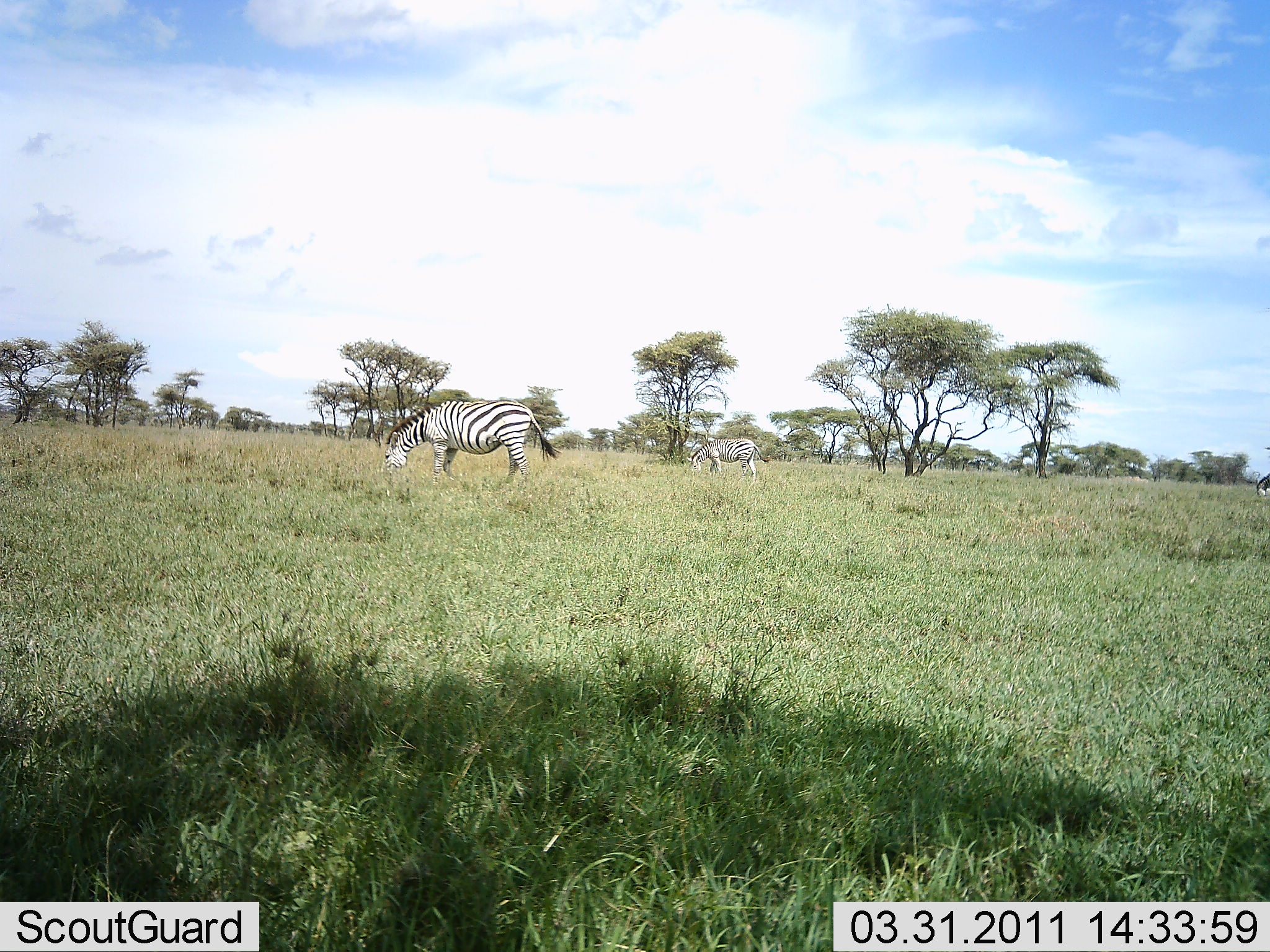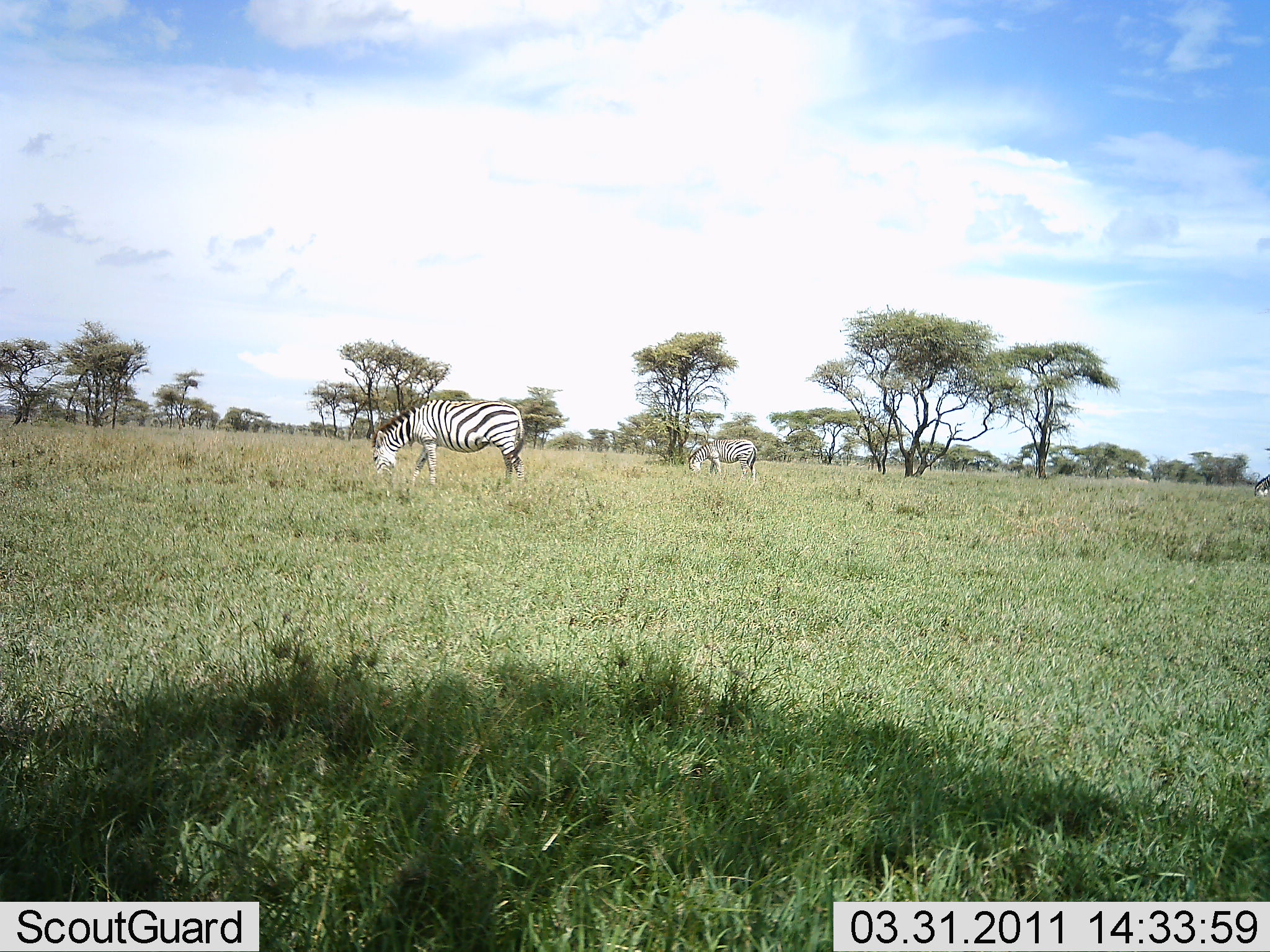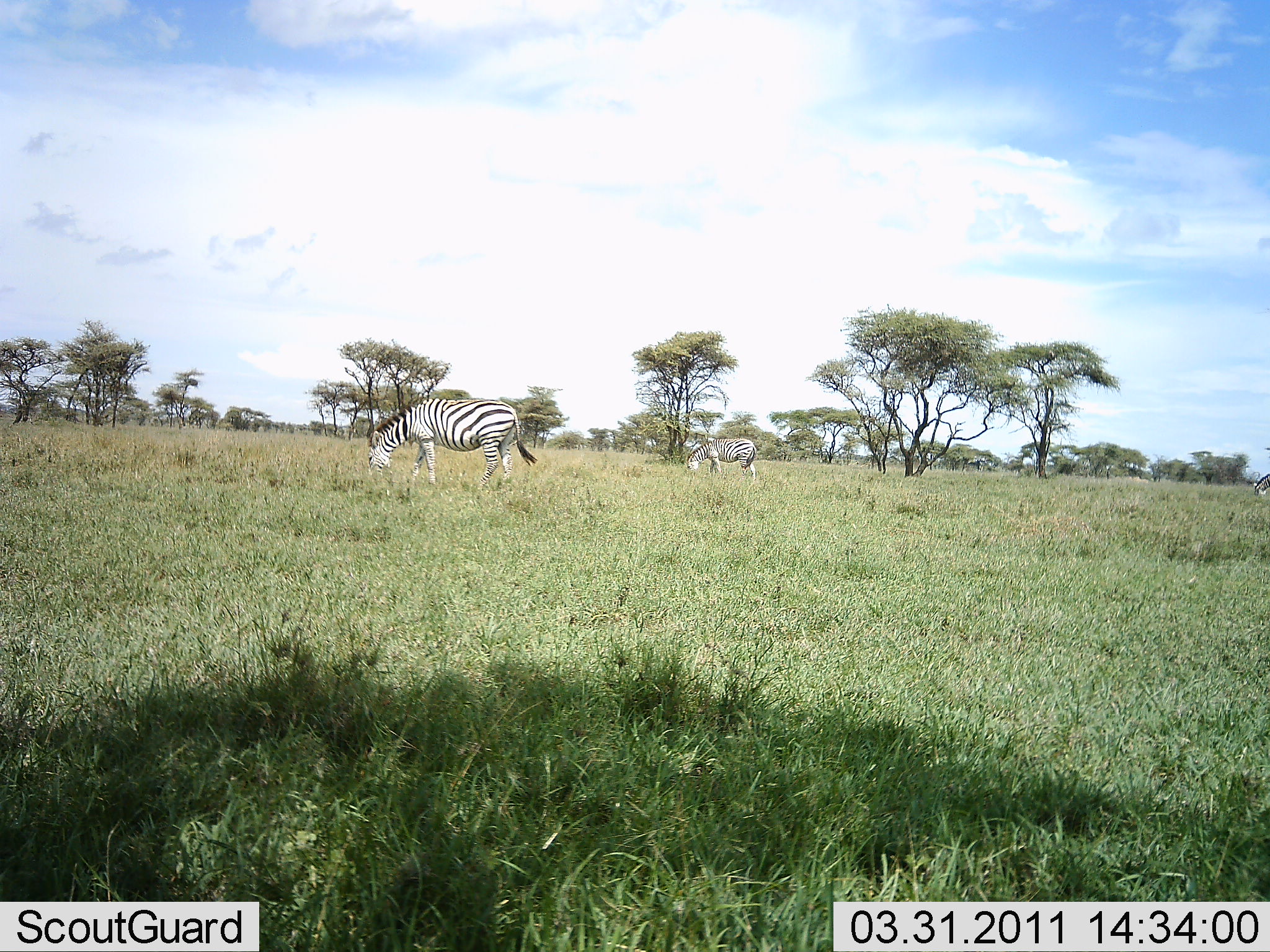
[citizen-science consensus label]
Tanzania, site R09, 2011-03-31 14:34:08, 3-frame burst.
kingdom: Animalia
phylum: Chordata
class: Mammalia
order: Perissodactyla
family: Equidae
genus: Equus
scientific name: Equus quagga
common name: plains zebra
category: zebra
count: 2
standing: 27%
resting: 0%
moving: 0%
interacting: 0%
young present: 0%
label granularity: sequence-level